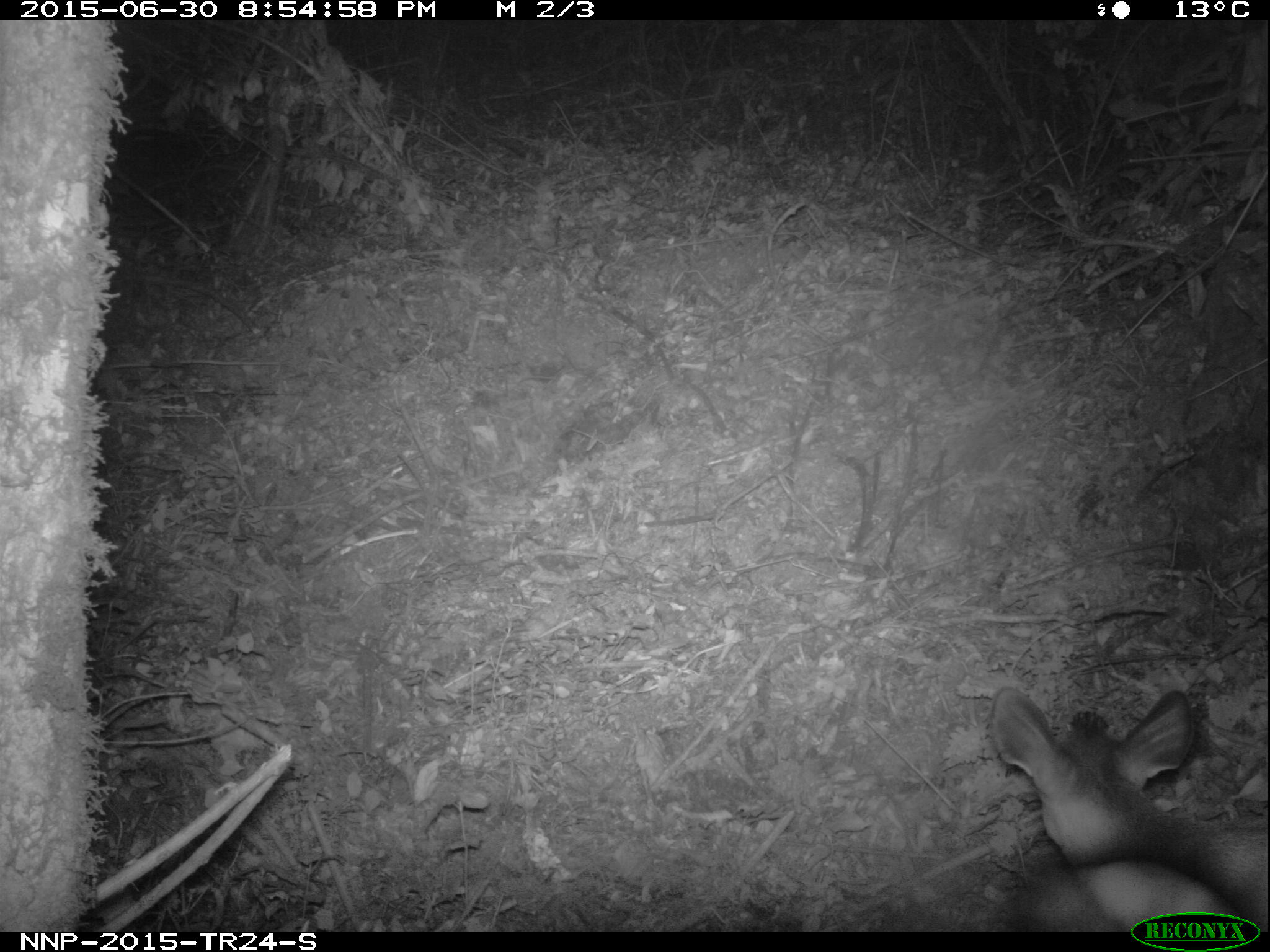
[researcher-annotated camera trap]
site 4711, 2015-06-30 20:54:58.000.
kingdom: Animalia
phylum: Chordata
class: Mammalia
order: Artiodactyla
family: Bovidae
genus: Cephalophus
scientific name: Cephalophus nigrifrons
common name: black-fronted duiker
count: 1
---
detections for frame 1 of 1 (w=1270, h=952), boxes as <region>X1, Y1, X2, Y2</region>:
cephalophus nigrifrons: <region>985, 683, 1266, 931</region>